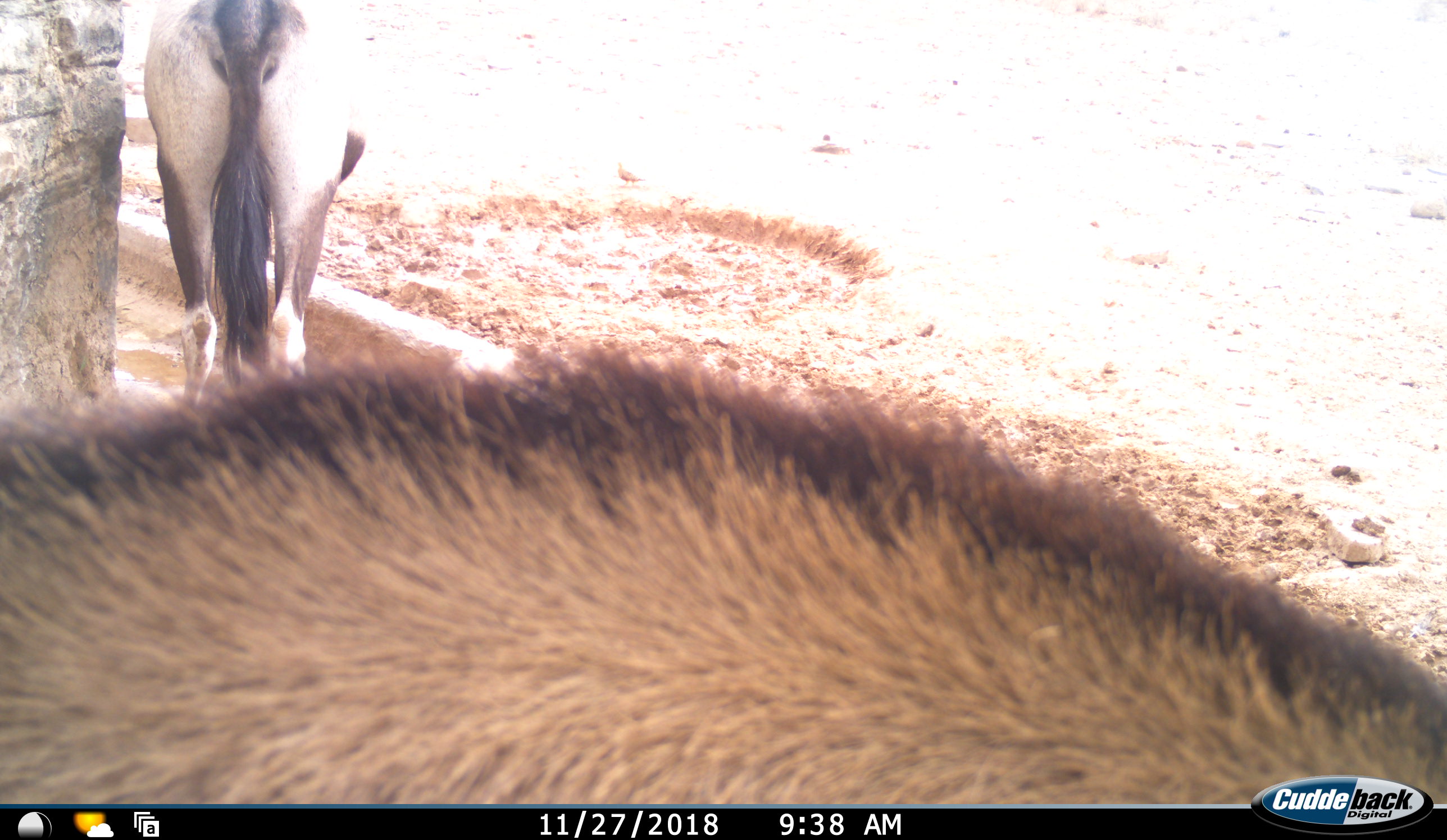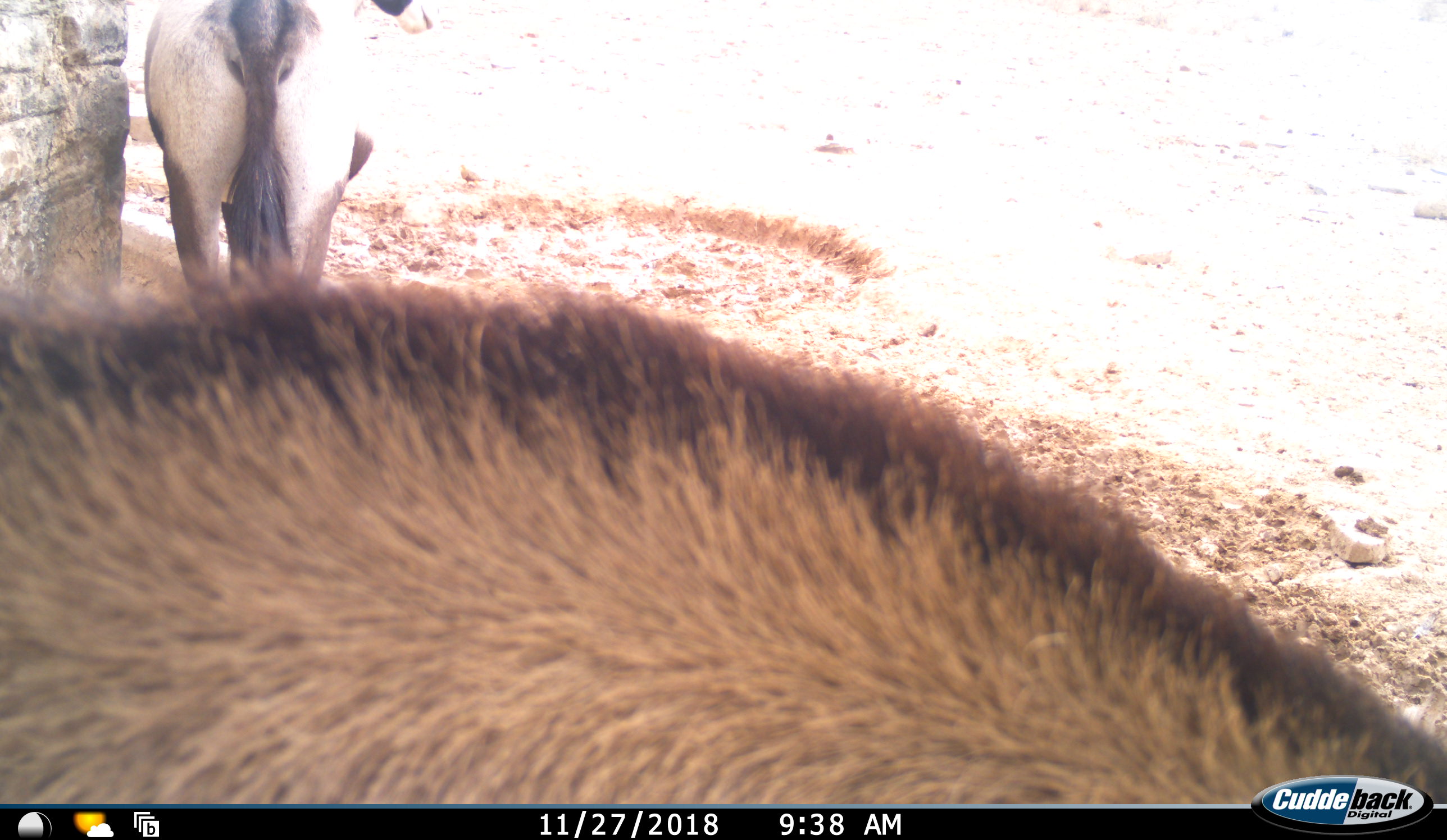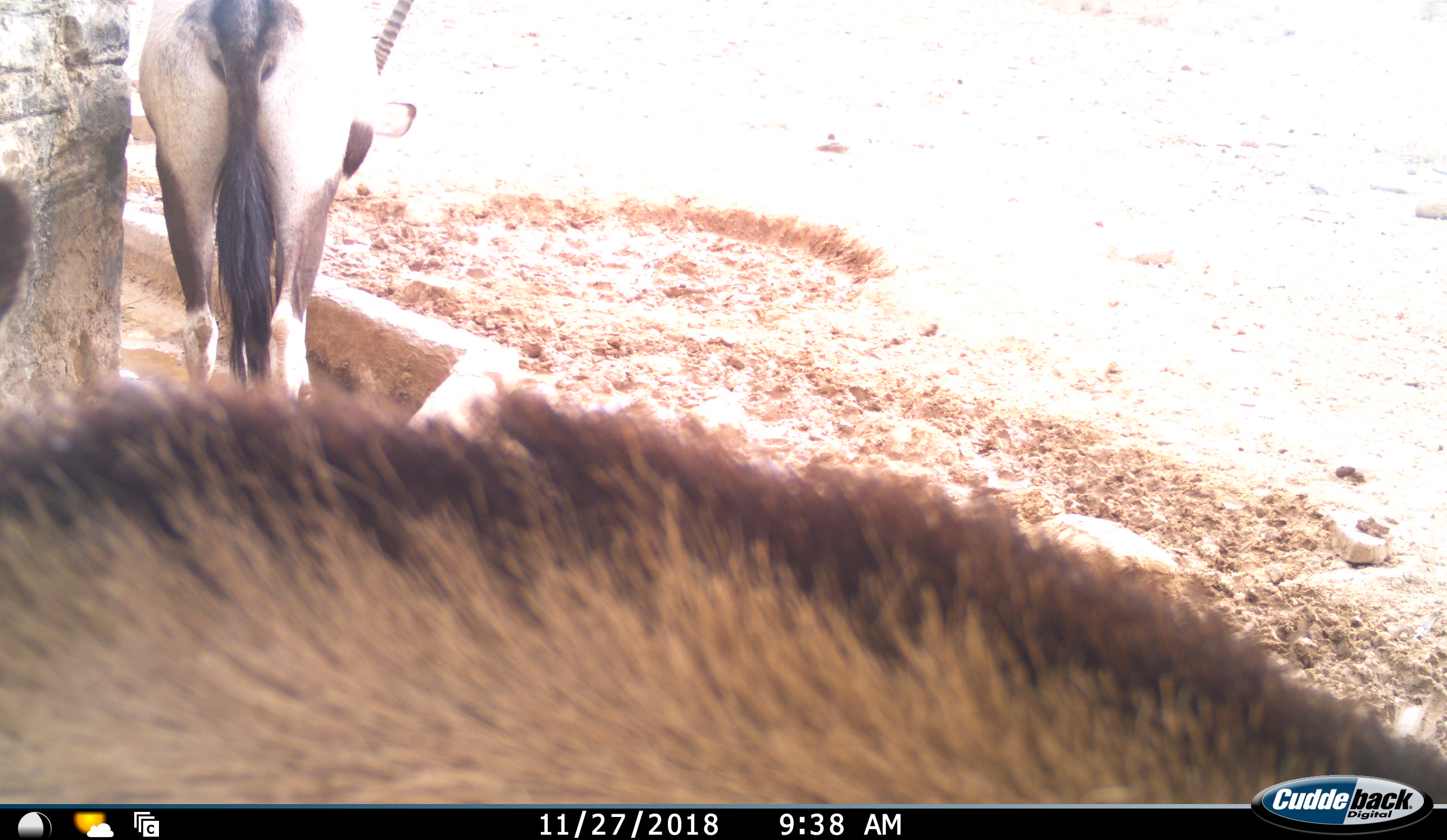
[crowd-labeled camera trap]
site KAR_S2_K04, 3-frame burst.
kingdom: Animalia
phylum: Chordata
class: Mammalia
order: Artiodactyla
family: Bovidae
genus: Oryx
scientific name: Oryx gazella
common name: gemsbok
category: oryx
Oryx (gemsbok) (Oryx gazella), count 2. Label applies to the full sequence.